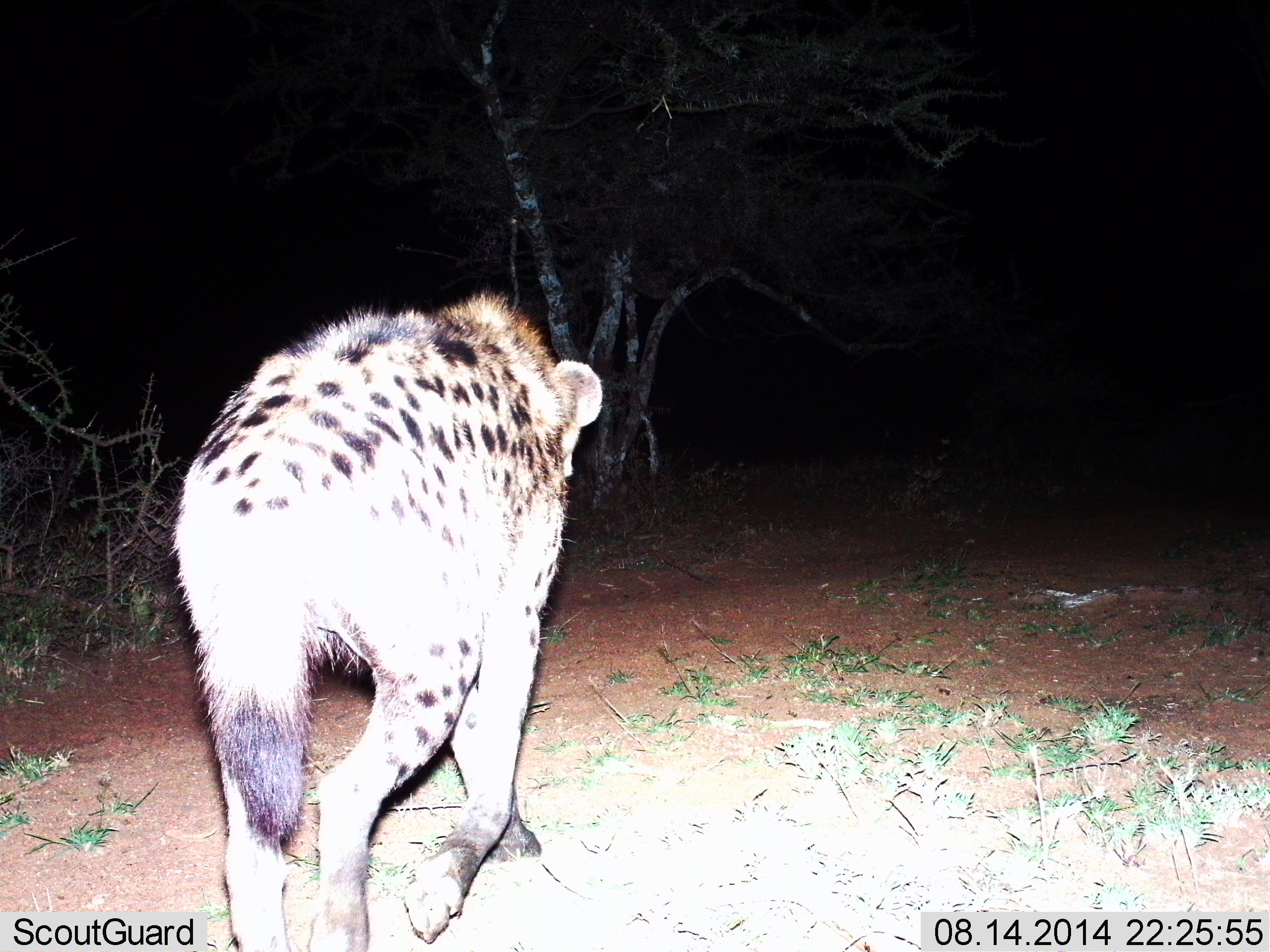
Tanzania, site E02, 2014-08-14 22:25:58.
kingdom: Animalia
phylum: Chordata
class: Mammalia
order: Carnivora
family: Hyaenidae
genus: Crocuta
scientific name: Crocuta crocuta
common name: spotted hyena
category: hyenaspotted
Hyenaspotted (spotted hyena) (Crocuta crocuta), count 1. Behavior (volunteer vote fractions): standing 10%, resting 0%, moving 100%, interacting 0%. Young present (vote fraction): 0%. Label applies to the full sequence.